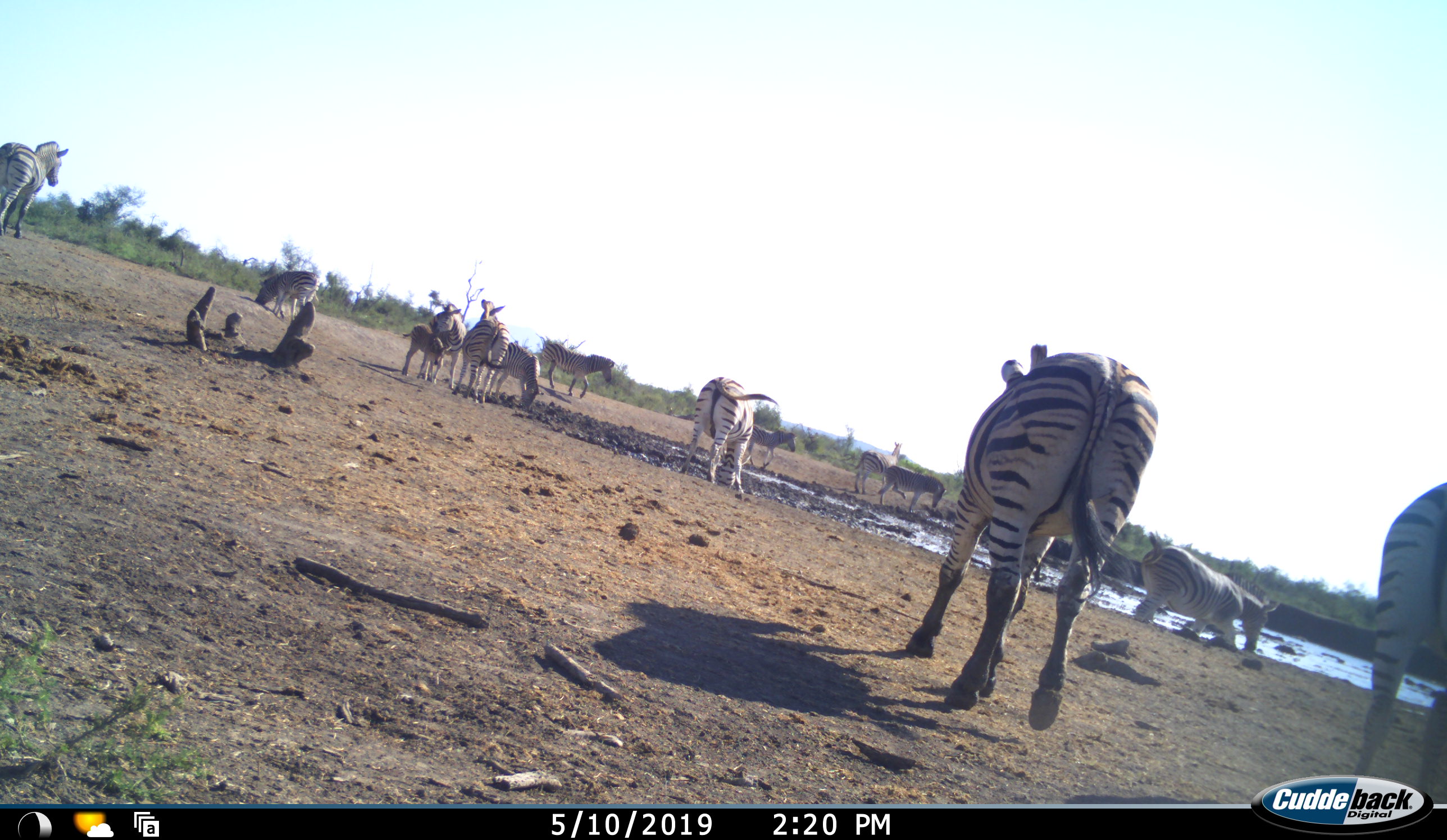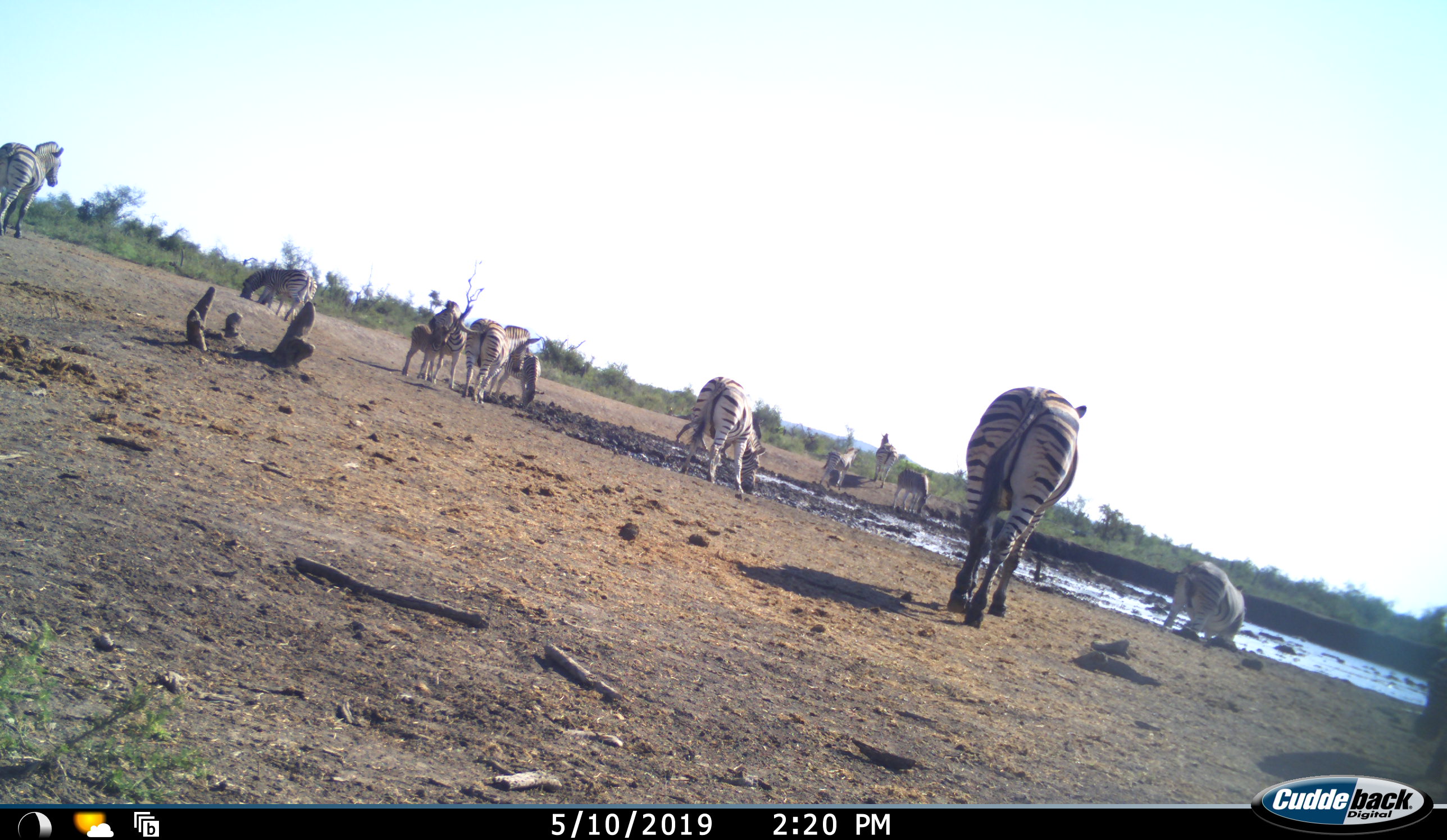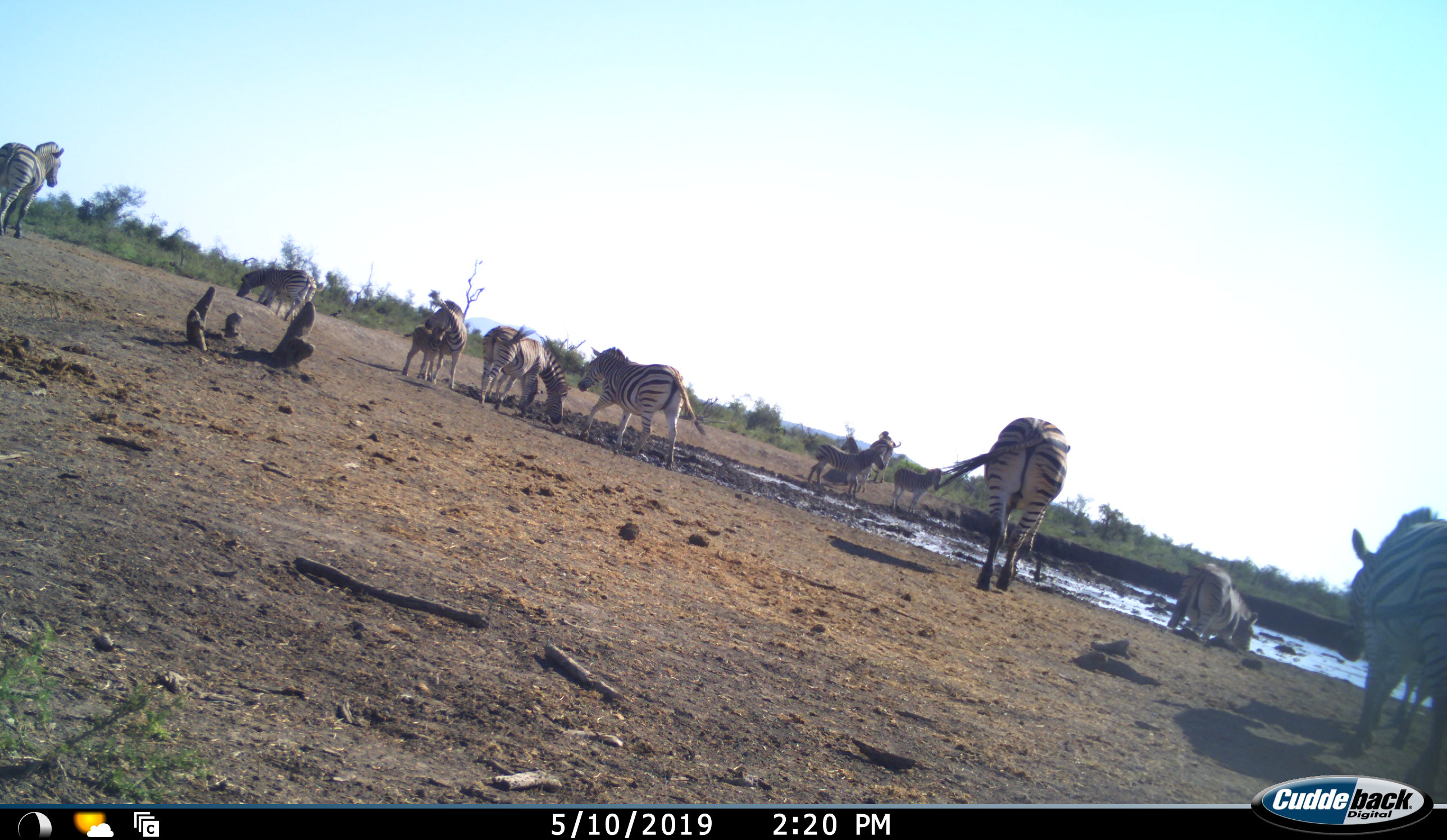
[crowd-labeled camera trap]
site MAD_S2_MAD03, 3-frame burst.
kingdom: Animalia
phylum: Chordata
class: Mammalia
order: Perissodactyla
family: Equidae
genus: Equus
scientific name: Equus quagga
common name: plains zebra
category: zebraplains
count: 11-50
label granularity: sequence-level